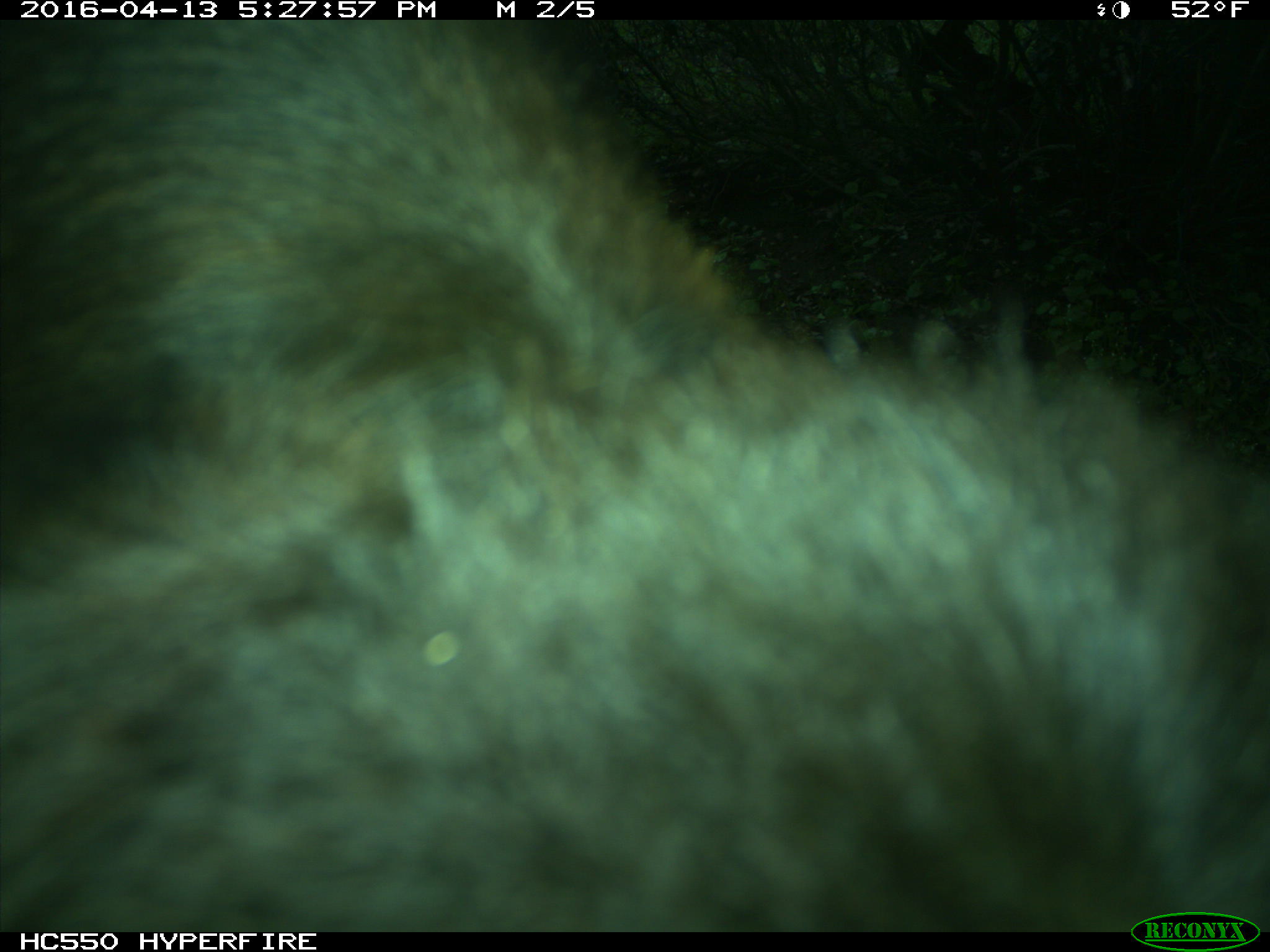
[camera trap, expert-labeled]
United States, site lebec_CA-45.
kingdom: Animalia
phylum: Chordata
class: Mammalia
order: Artiodactyla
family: Bovidae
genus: Bos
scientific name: Bos taurus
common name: domestic cow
Bos taurus (domestic cow).